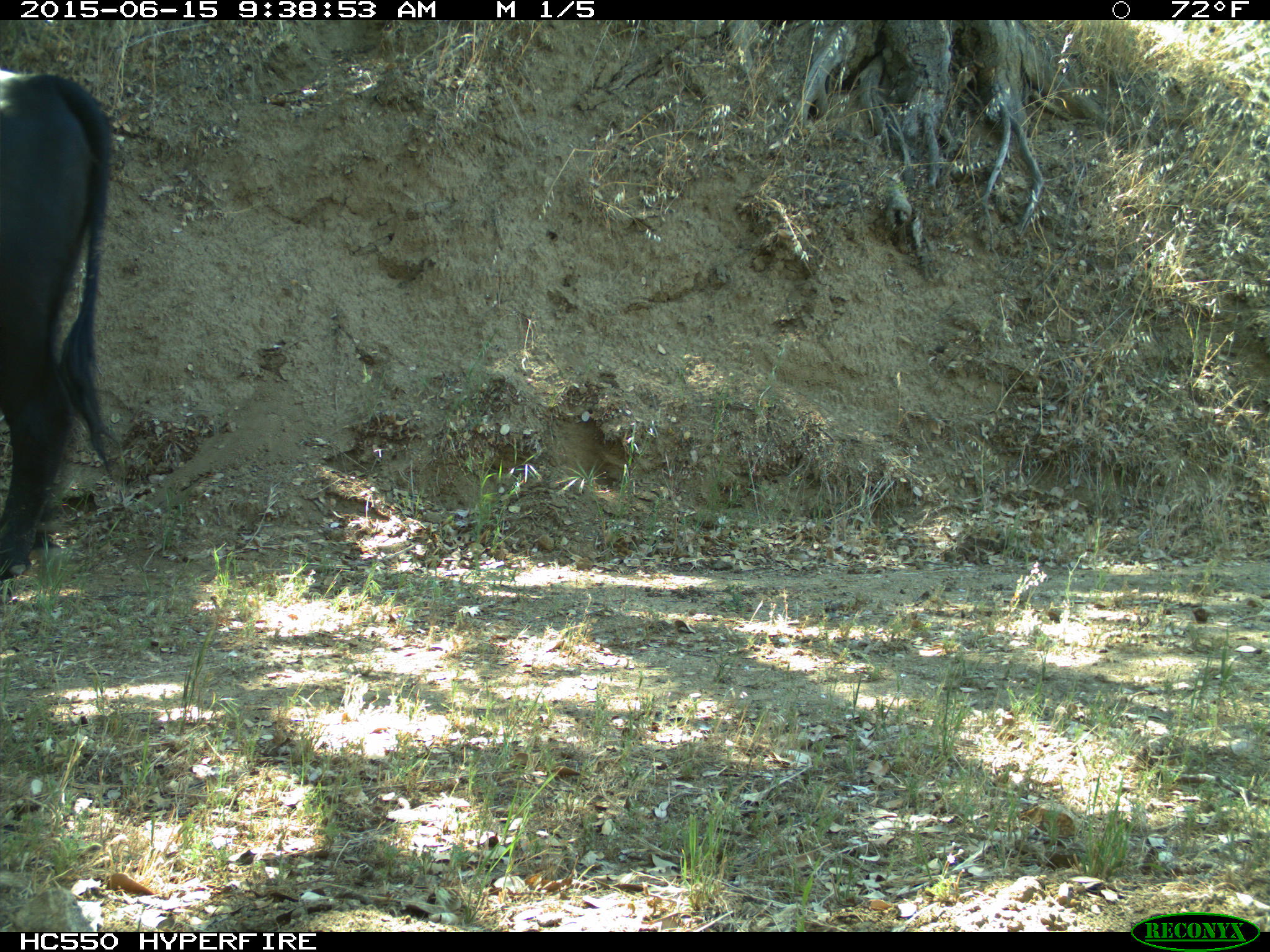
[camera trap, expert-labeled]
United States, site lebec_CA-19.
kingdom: Animalia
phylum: Chordata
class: Mammalia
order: Artiodactyla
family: Bovidae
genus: Bos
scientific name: Bos taurus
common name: domestic cow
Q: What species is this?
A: Bos taurus (domestic cow).